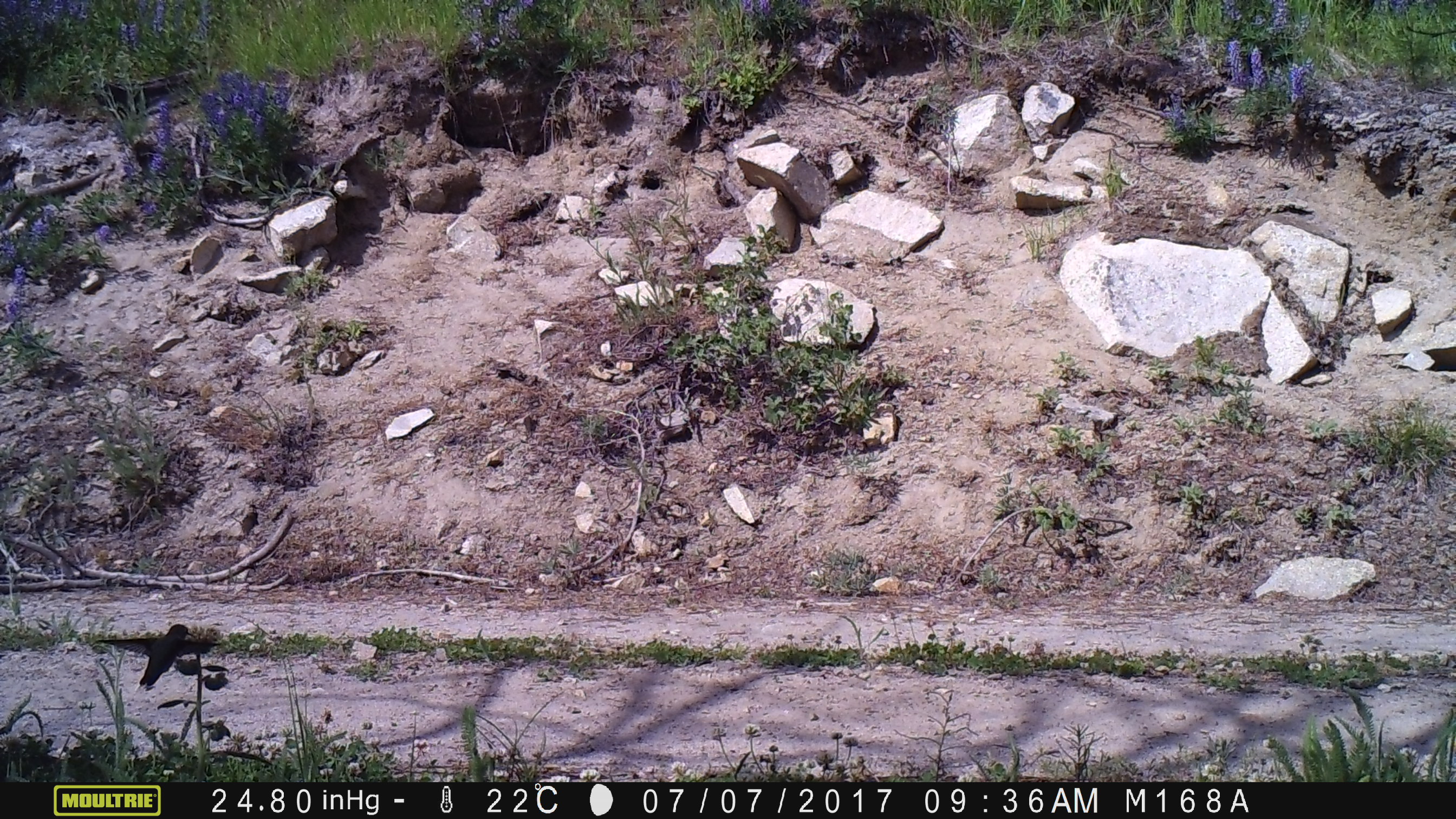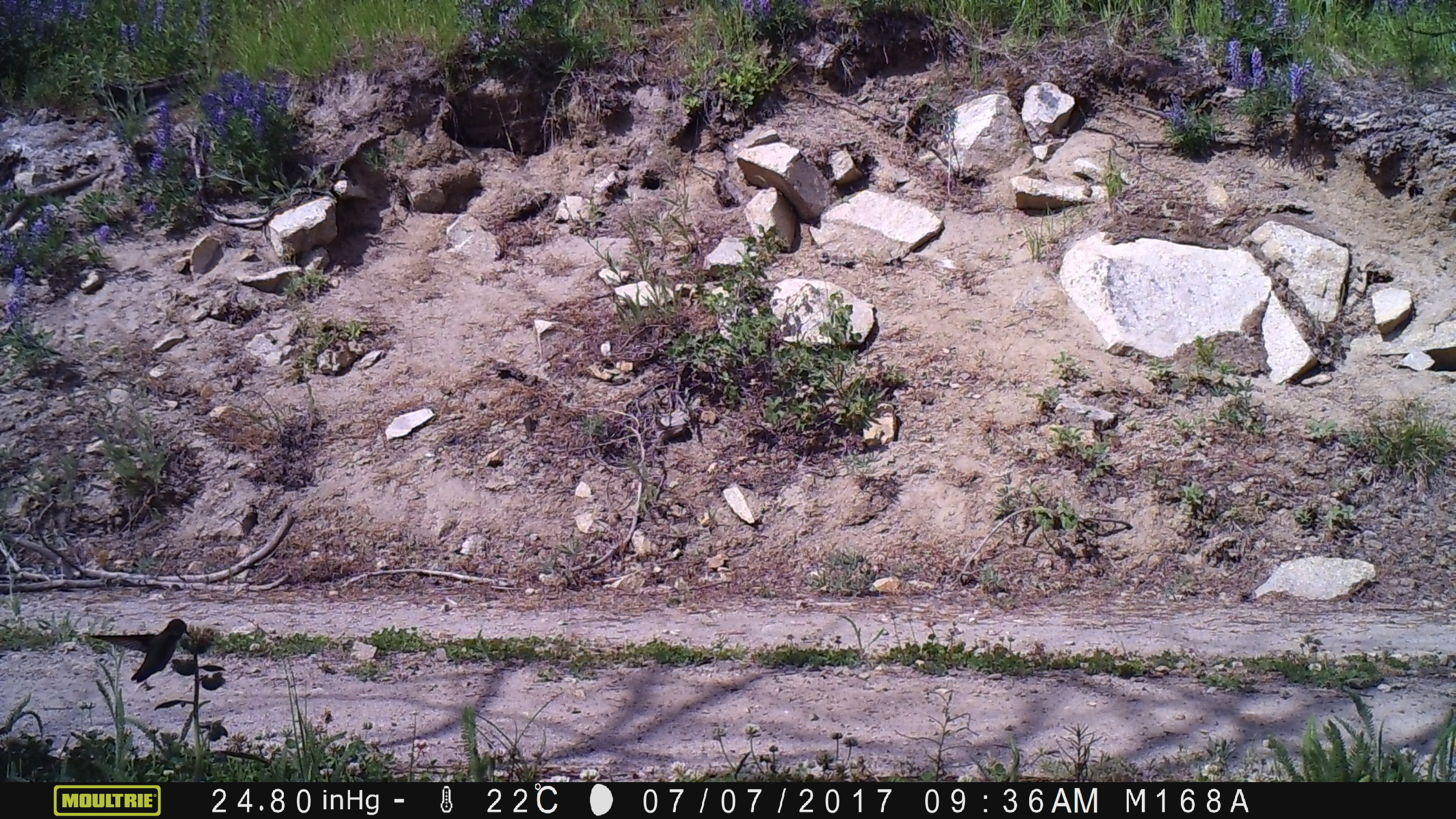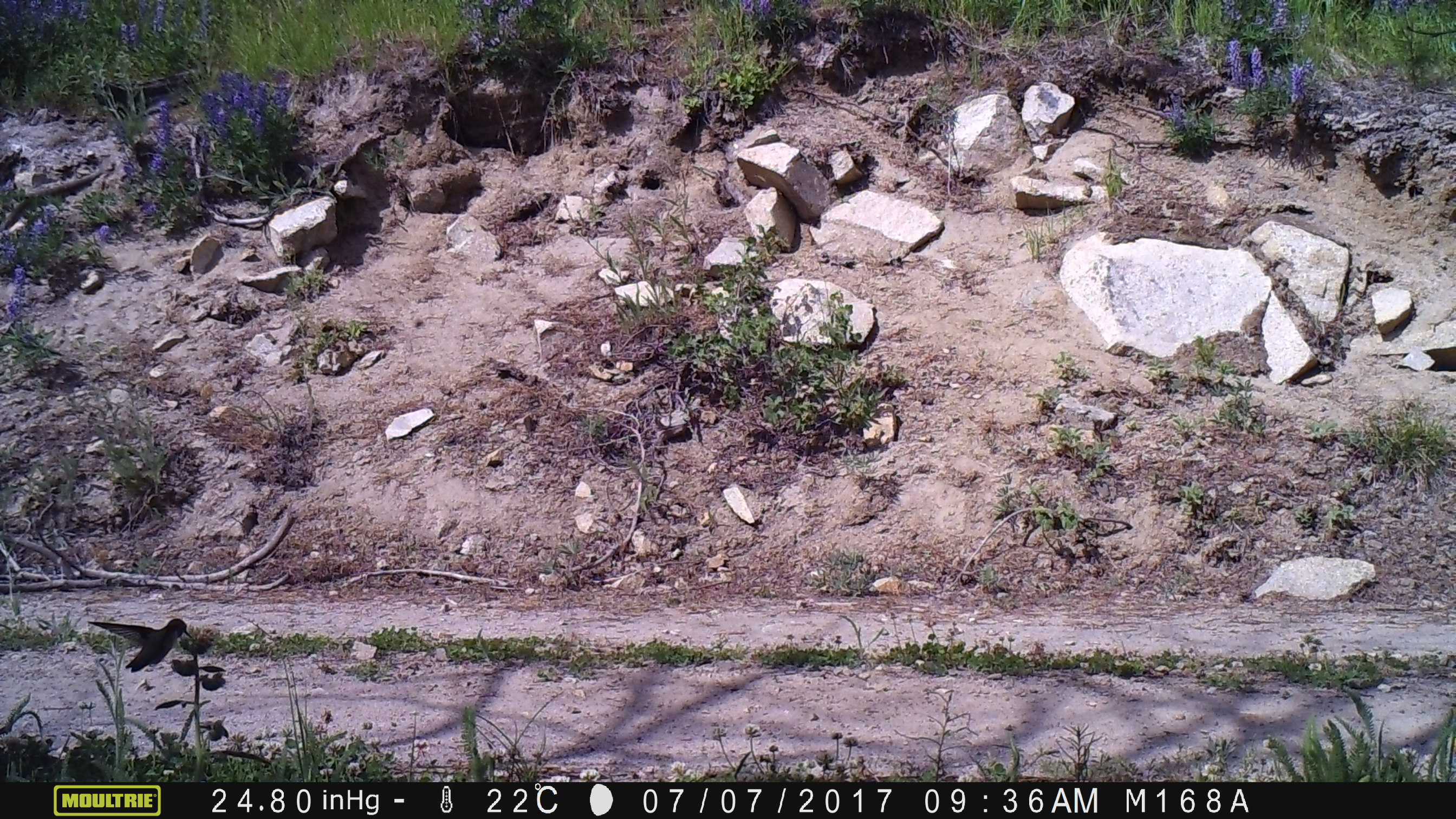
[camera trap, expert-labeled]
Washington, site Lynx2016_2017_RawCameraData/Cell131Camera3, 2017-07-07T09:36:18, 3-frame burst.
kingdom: Animalia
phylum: Chordata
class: Aves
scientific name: Aves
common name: birds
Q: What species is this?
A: Aves (birds).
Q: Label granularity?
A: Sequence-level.